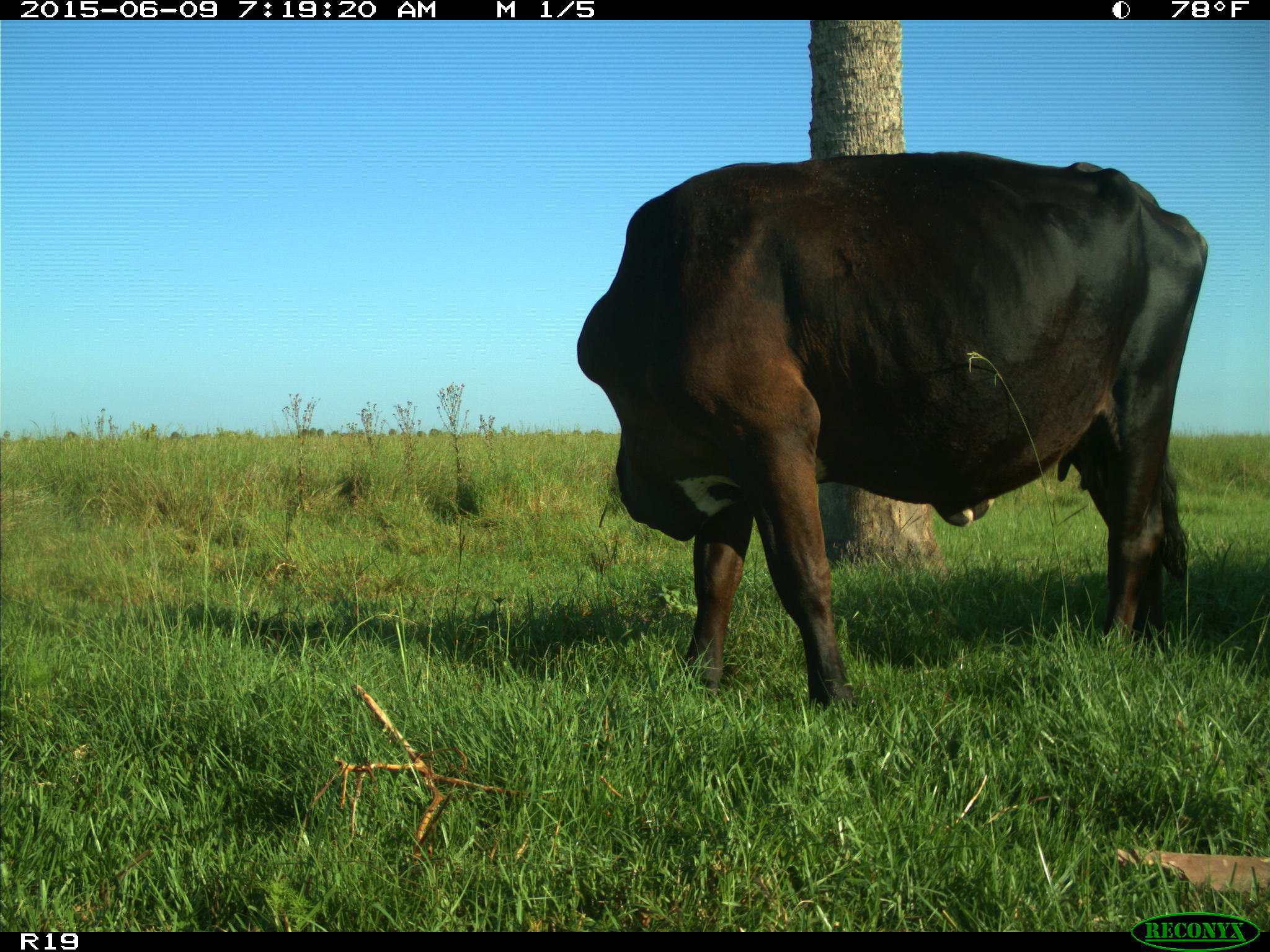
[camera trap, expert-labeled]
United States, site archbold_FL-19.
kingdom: Animalia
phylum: Chordata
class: Mammalia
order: Artiodactyla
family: Bovidae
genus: Bos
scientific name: Bos taurus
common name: domestic cow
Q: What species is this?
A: Bos taurus (domestic cow).